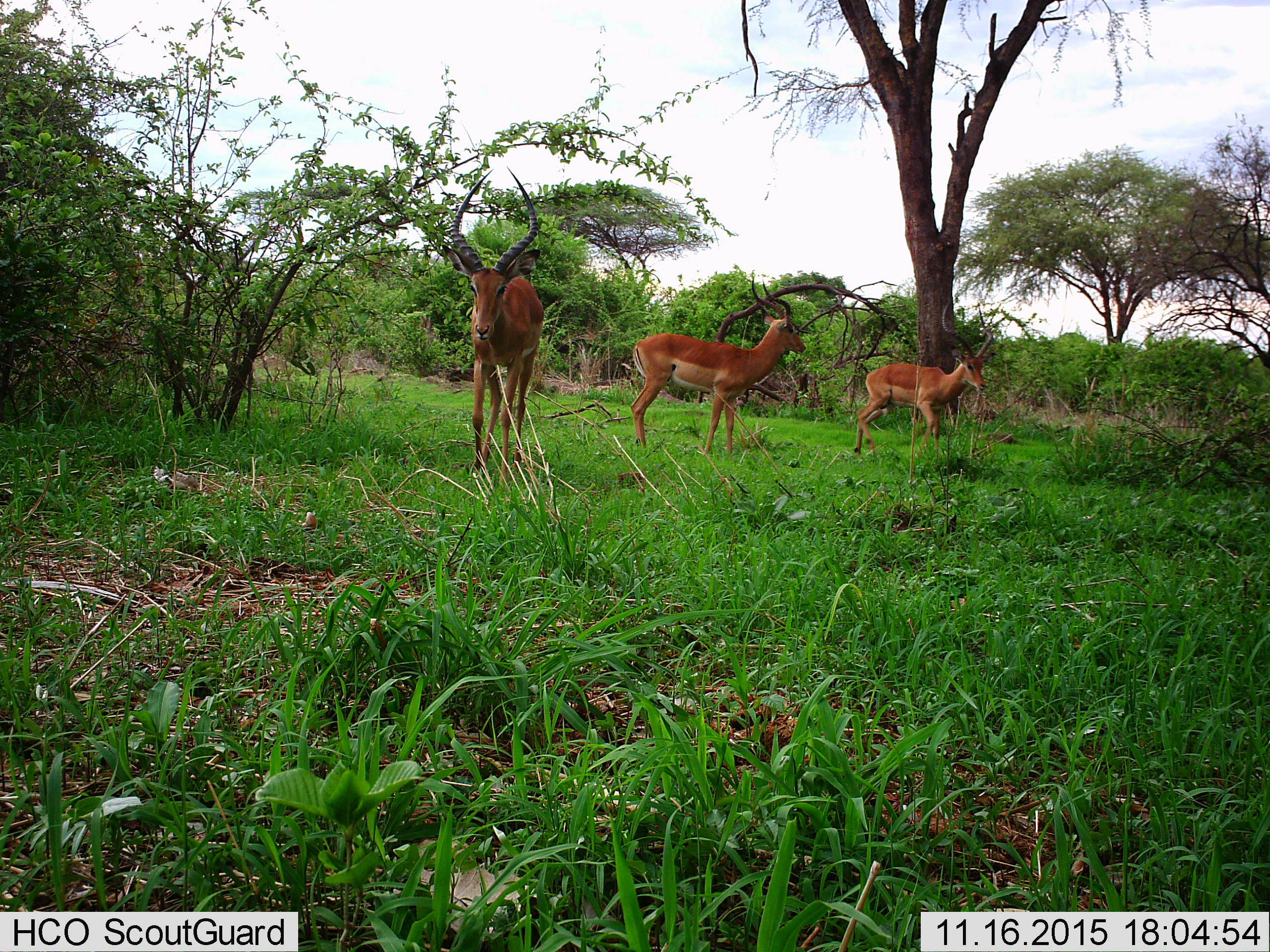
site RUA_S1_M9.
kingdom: Animalia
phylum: Chordata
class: Mammalia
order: Artiodactyla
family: Bovidae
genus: Aepyceros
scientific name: Aepyceros melampus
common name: impala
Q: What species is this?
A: Impala (Aepyceros melampus).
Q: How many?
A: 3.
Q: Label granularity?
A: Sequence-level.